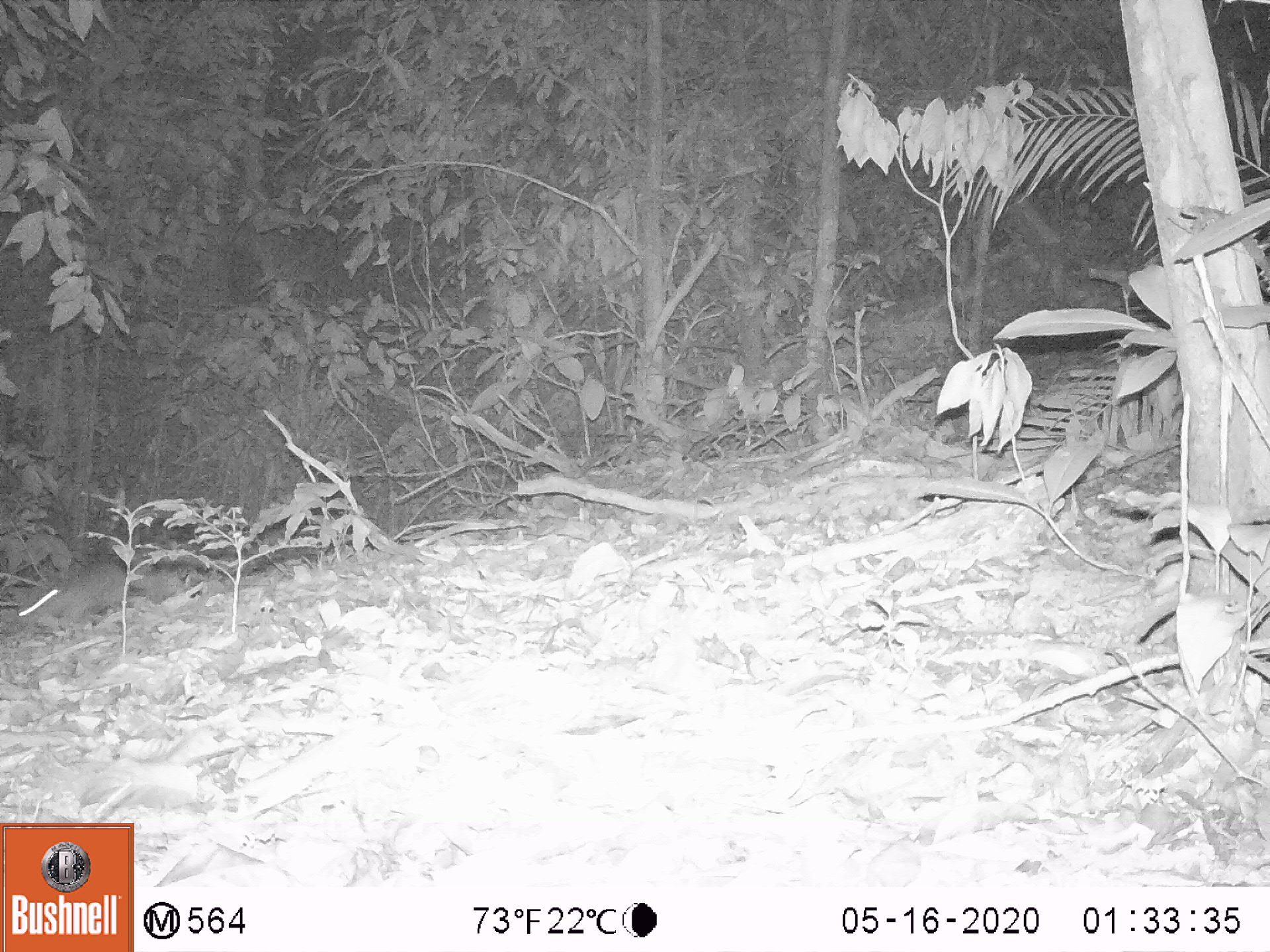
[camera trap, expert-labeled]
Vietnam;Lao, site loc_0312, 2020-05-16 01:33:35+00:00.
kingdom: Animalia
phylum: Chordata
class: Mammalia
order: Lagomorpha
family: Leporidae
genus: Nesolagus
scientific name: Nesolagus timminsi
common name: annamite striped rabbit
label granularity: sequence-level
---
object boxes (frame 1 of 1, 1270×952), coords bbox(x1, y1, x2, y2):
annamite striped rabbit: bbox(19, 563, 173, 629)